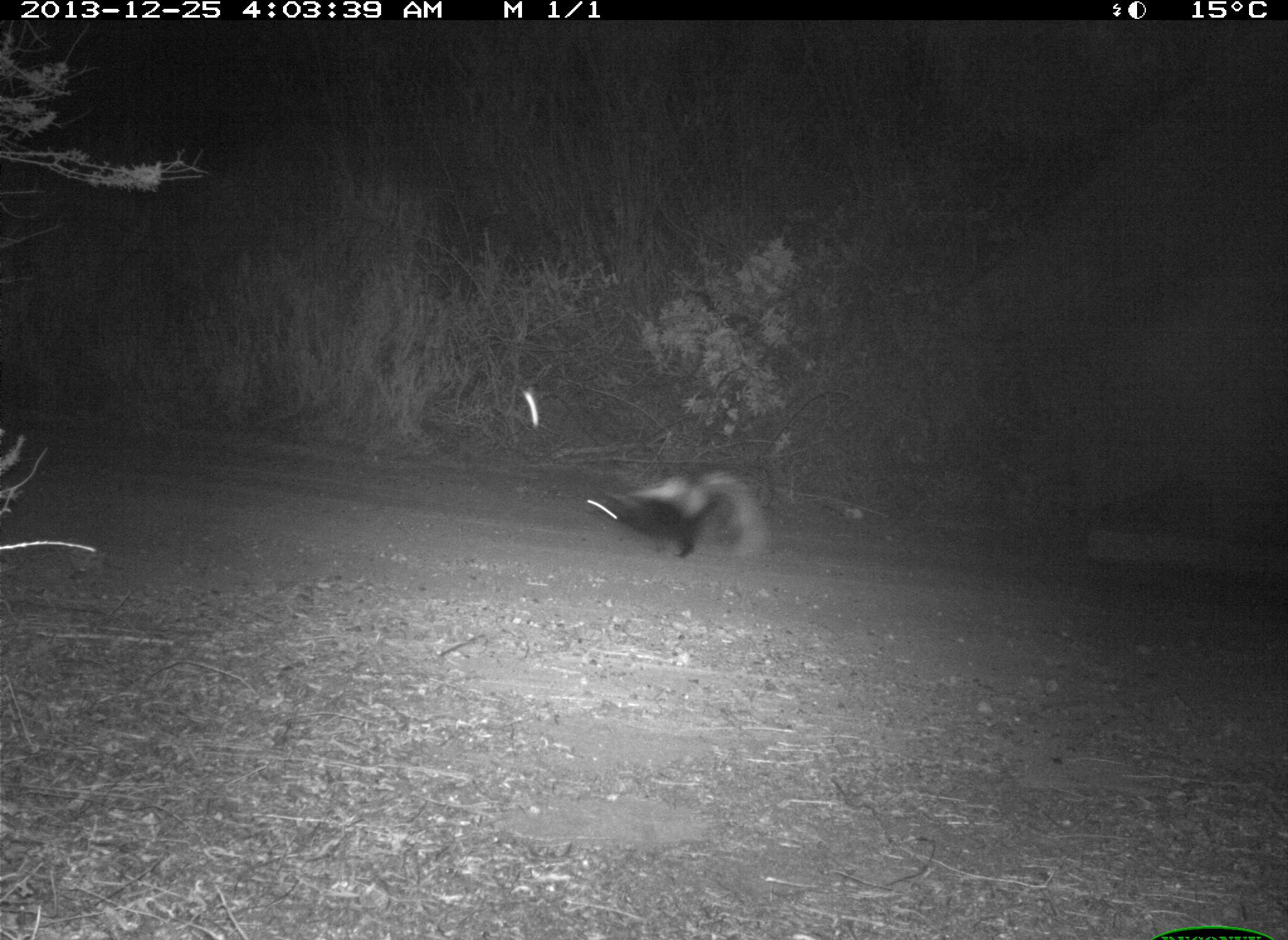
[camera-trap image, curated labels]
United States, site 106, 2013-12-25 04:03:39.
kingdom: Animalia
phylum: Chordata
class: Mammalia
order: Carnivora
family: Mephitidae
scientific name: Mephitidae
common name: skunk